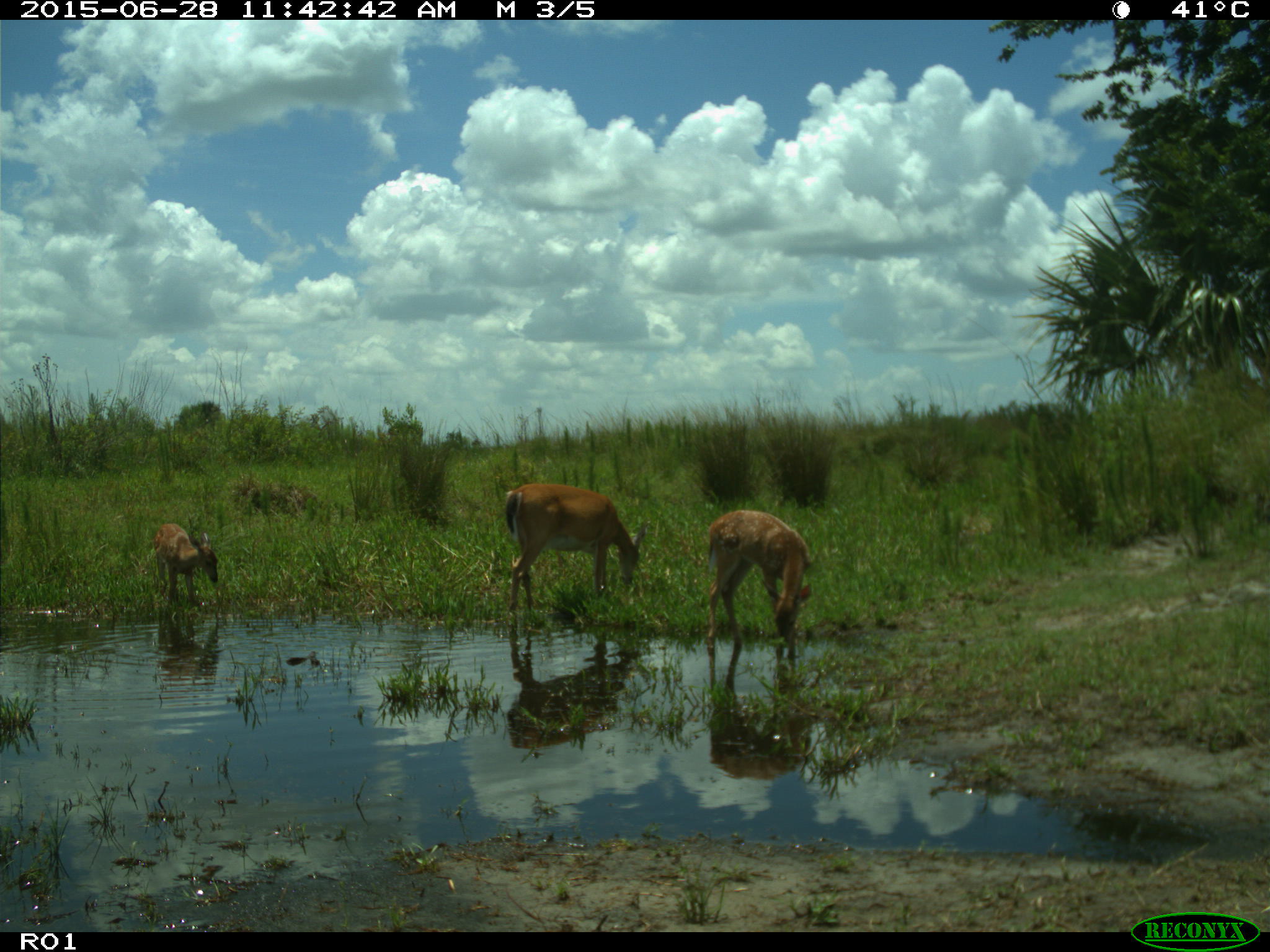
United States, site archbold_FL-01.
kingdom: Animalia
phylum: Chordata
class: Mammalia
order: Artiodactyla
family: Cervidae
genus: Odocoileus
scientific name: Odocoileus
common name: deer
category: unidentified deer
Unidentified deer (deer) (Odocoileus).